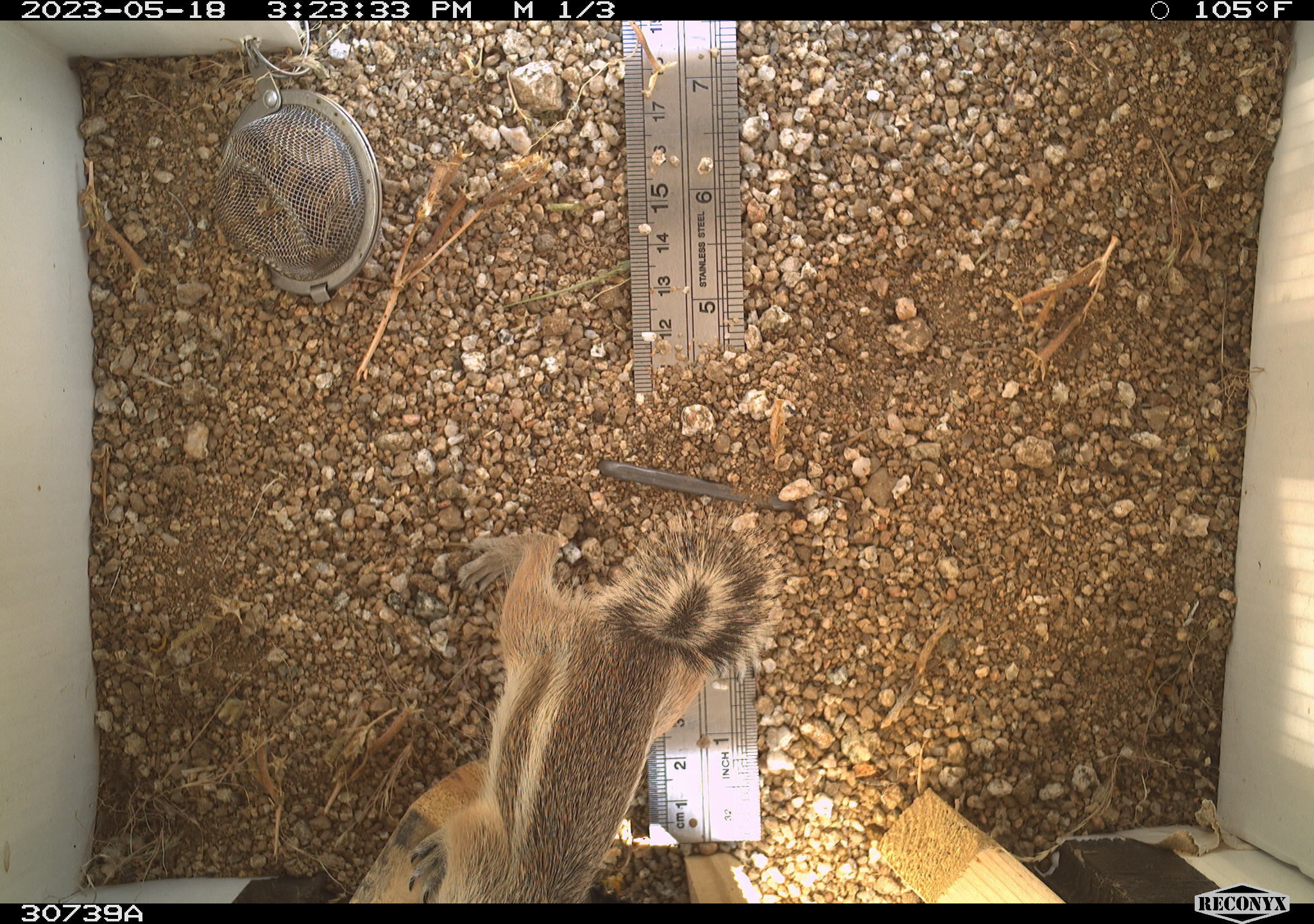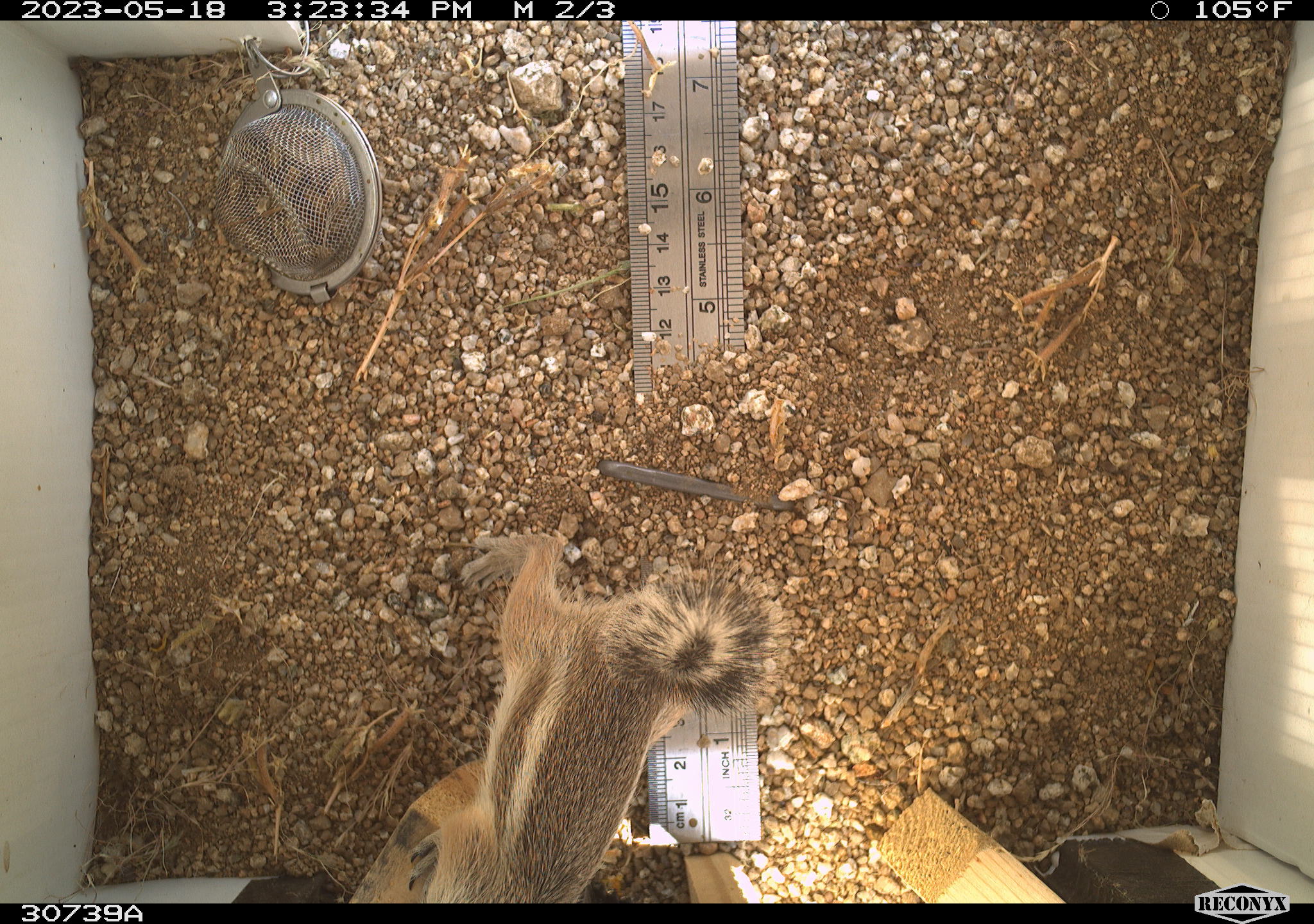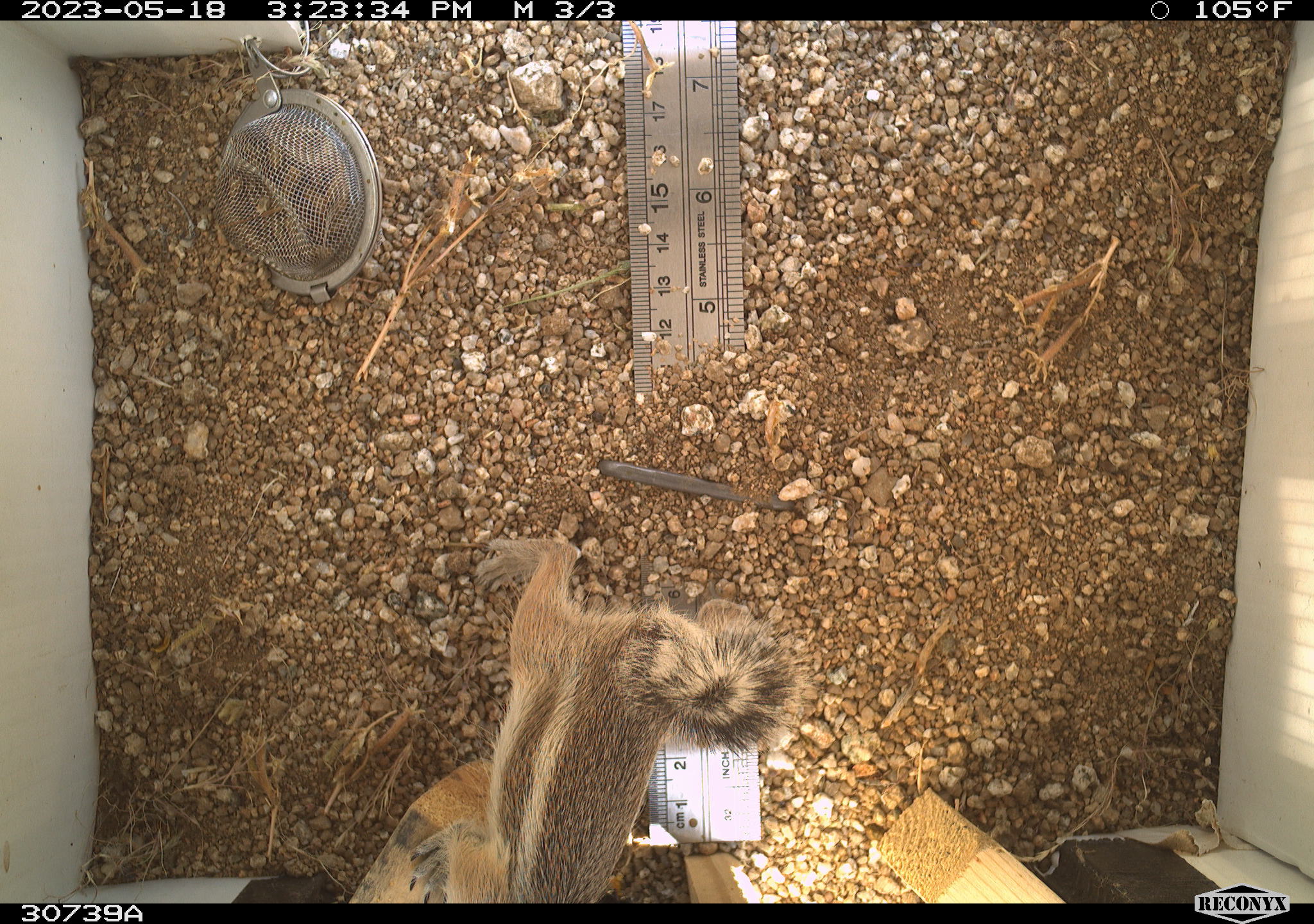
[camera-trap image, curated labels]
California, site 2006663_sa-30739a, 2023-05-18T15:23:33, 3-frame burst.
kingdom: Animalia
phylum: Chordata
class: Mammalia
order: Rodentia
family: Sciuridae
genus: Ammospermophilus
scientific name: Ammospermophilus leucurus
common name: white-tailed antelope squirrel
White-tailed antelope squirrel (Ammospermophilus leucurus).